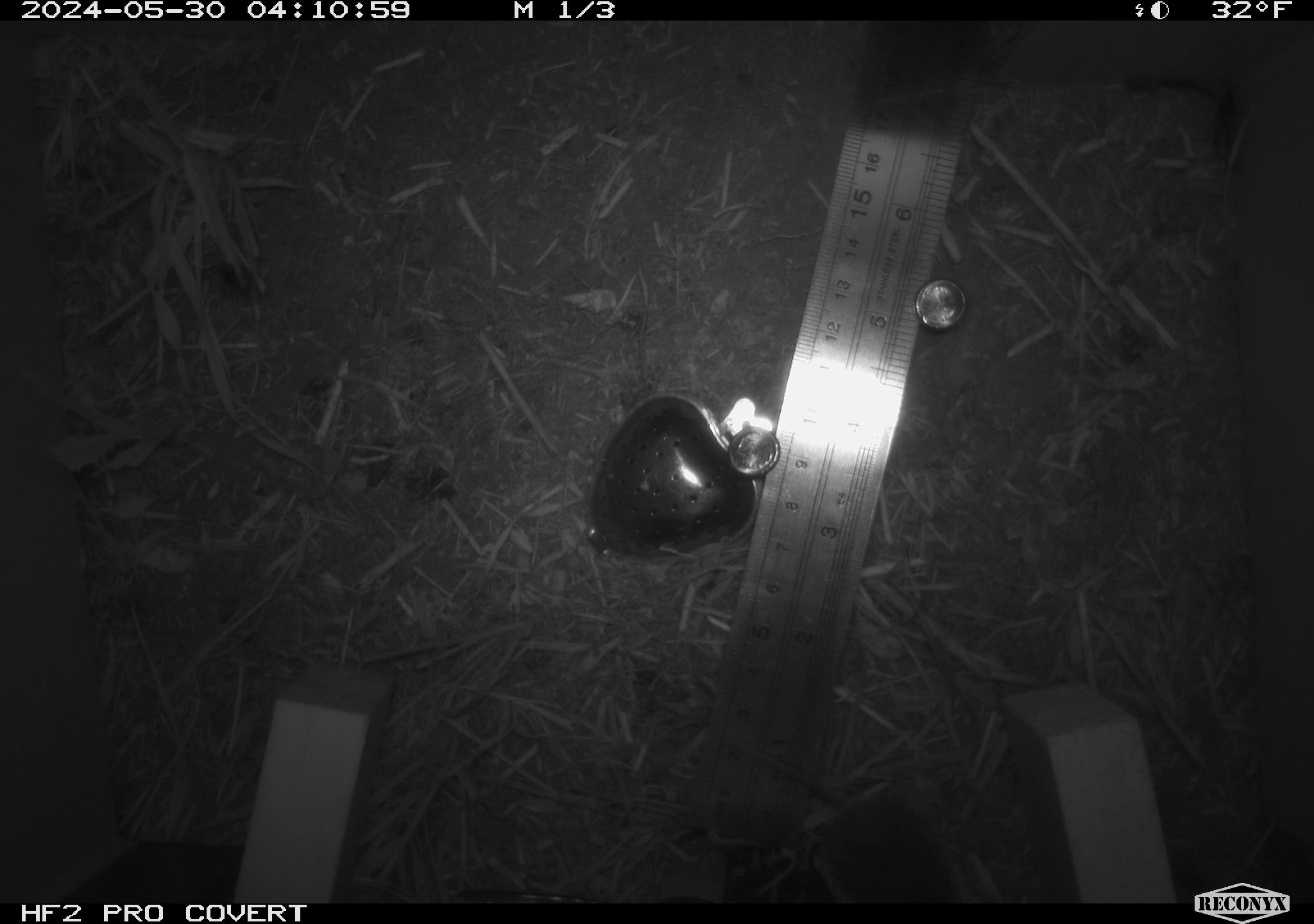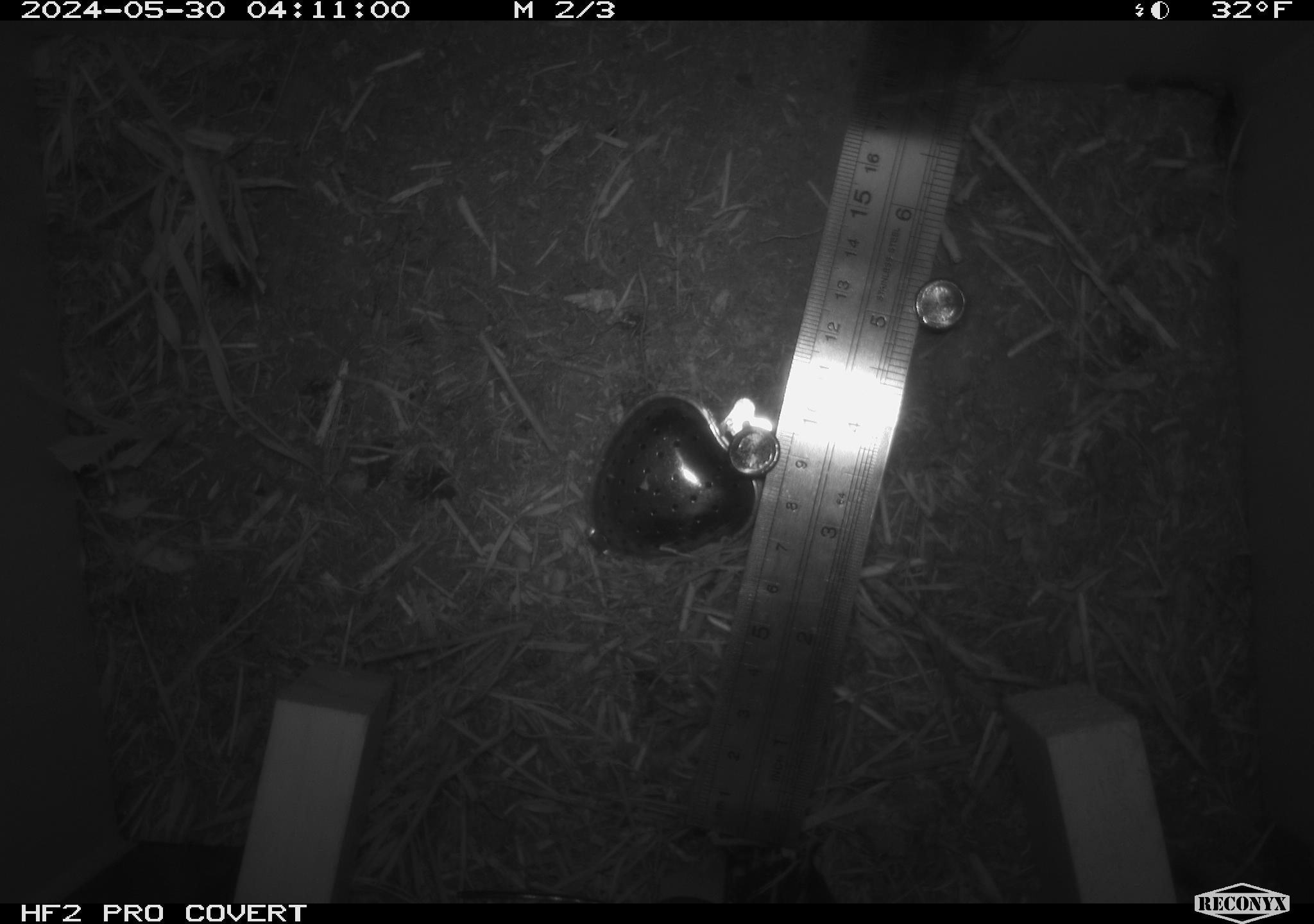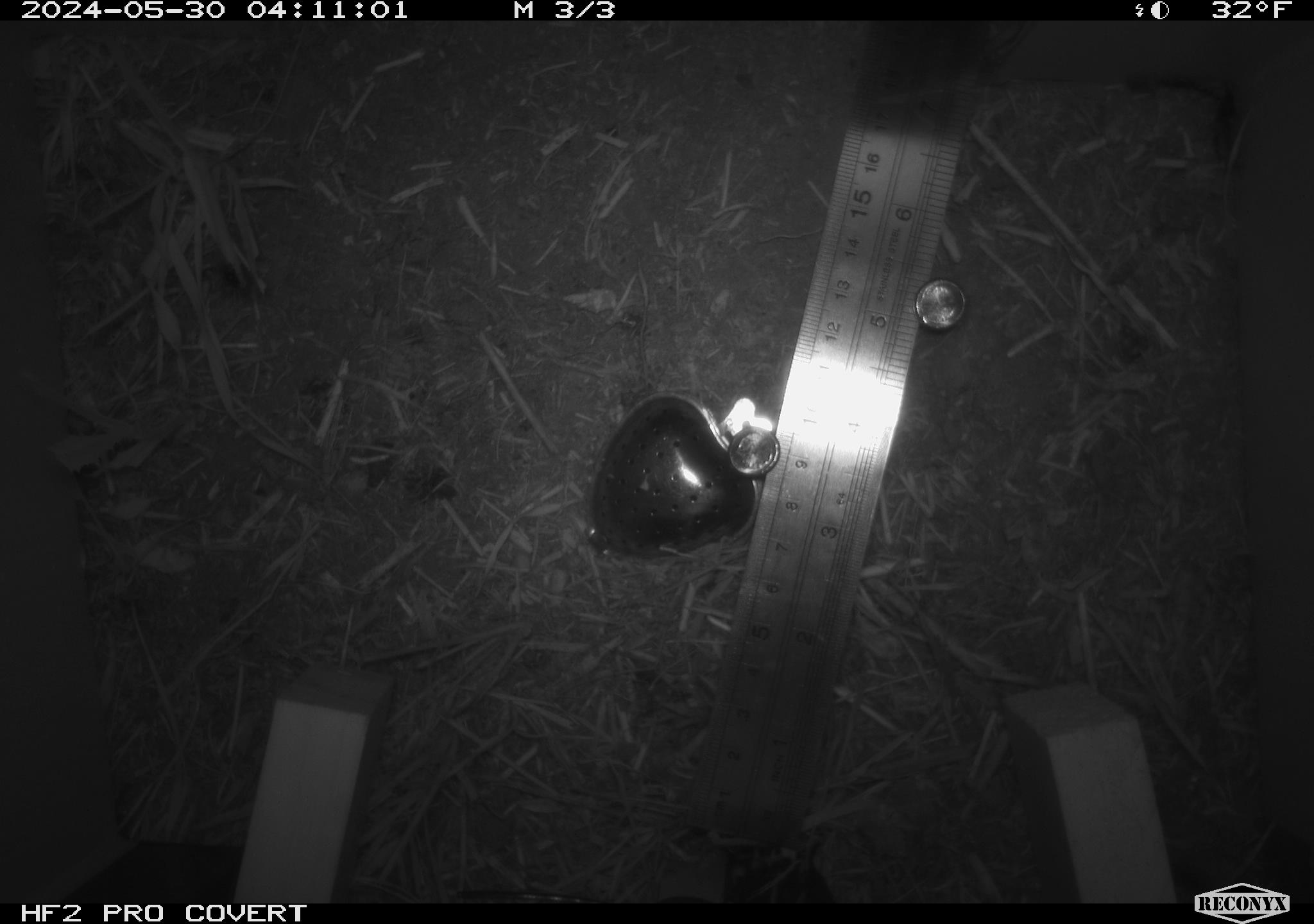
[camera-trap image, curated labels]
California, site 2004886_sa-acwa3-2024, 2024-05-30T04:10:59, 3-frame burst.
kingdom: Animalia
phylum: Chordata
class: Mammalia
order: Eulipotyphla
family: Soricidae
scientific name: Soricidae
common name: shrews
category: soricidae family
Soricidae family (shrews) (Soricidae).